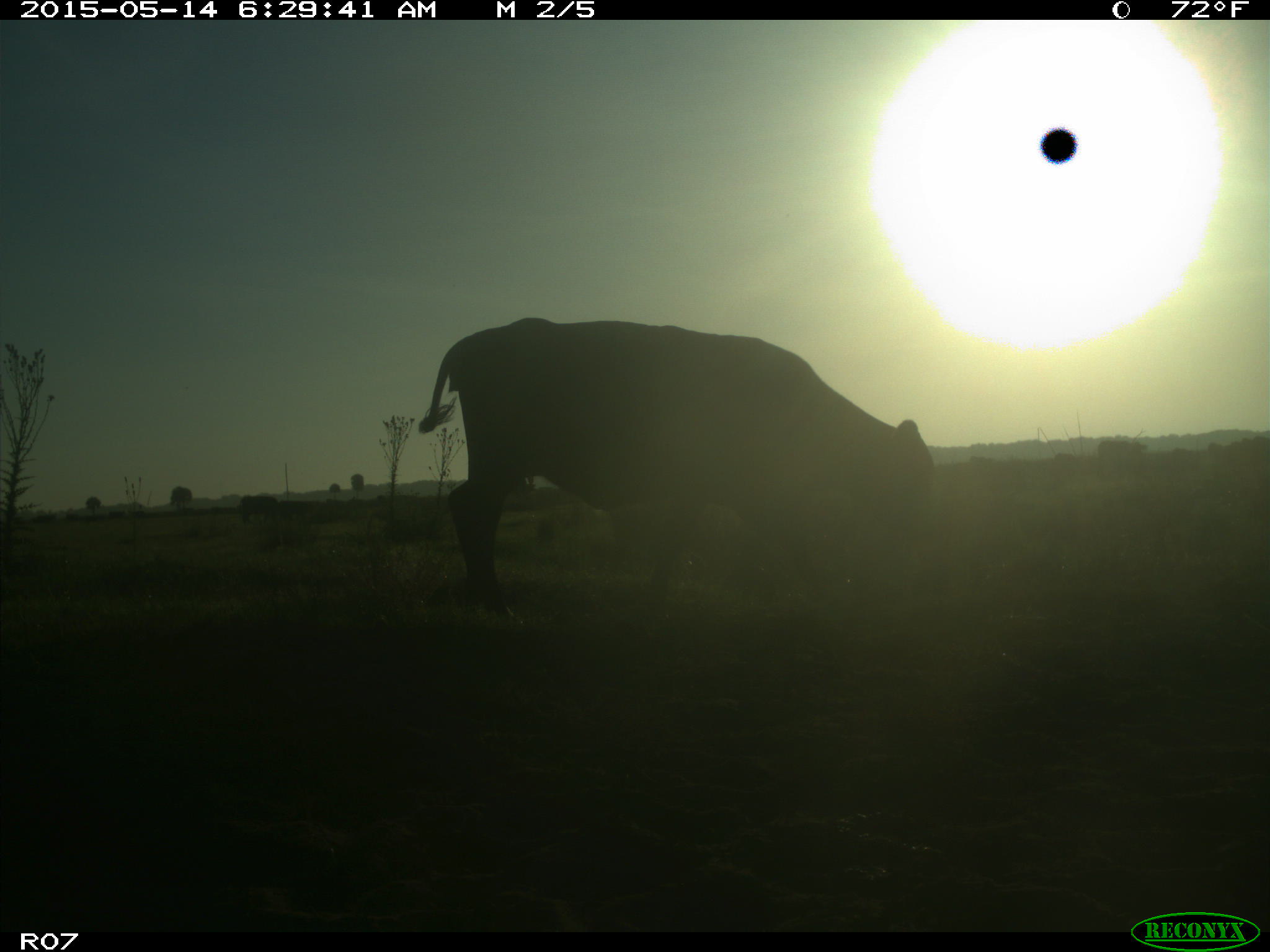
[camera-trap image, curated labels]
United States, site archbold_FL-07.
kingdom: Animalia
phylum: Chordata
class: Mammalia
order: Artiodactyla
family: Bovidae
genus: Bos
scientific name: Bos taurus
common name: domestic cow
Bos taurus (domestic cow).